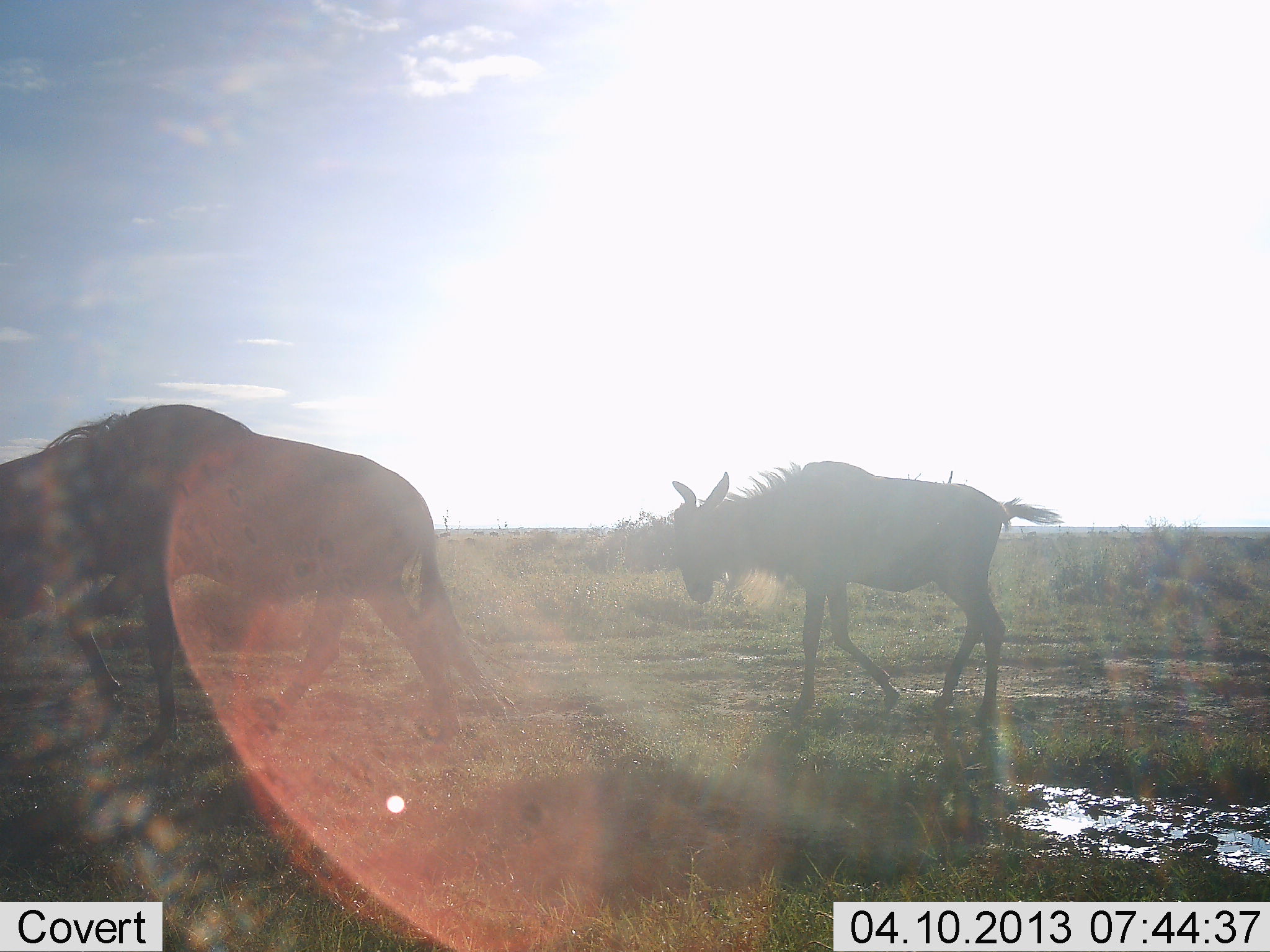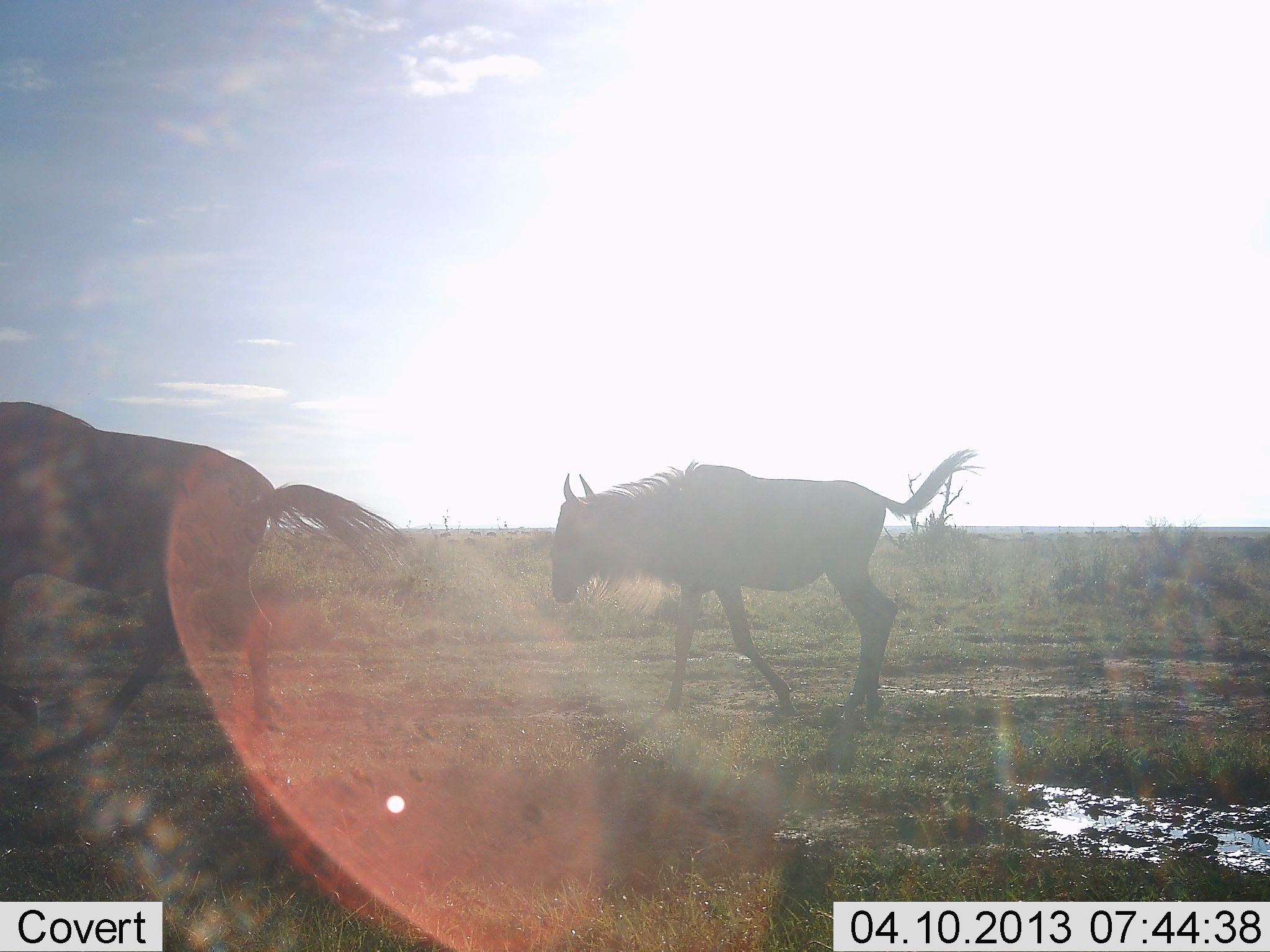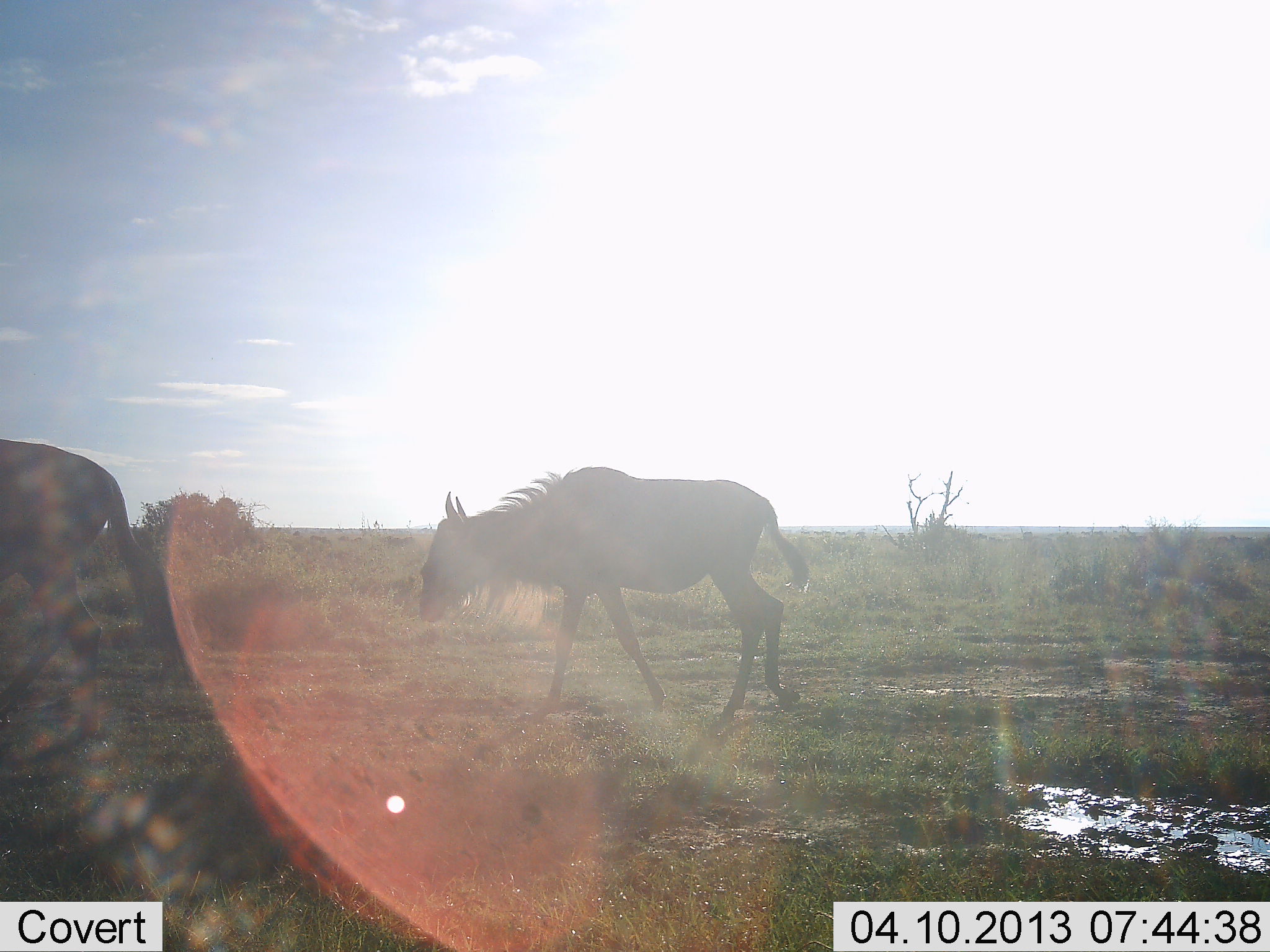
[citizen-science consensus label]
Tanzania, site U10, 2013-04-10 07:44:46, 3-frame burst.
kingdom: Animalia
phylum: Chordata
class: Mammalia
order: Artiodactyla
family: Bovidae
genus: Connochaetes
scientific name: Connochaetes taurinus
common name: blue wildebeest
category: wildebeest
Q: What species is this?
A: Wildebeest (blue wildebeest) (Connochaetes taurinus).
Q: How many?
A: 2.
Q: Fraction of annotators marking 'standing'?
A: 0%.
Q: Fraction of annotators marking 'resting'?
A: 0%.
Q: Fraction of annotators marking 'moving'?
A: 100%.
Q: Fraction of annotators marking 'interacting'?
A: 0%.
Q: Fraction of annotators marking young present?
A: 21%.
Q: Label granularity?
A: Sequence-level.